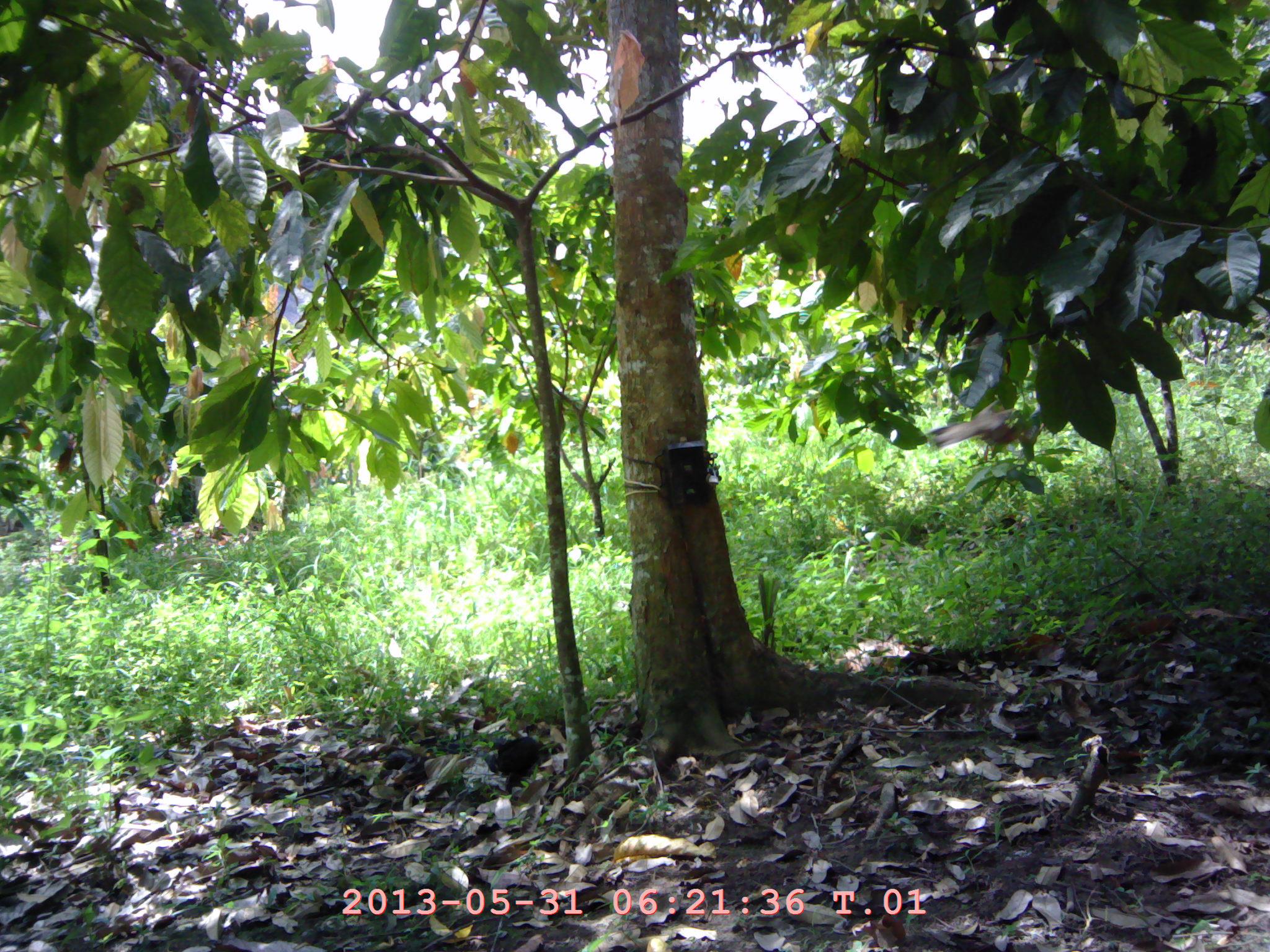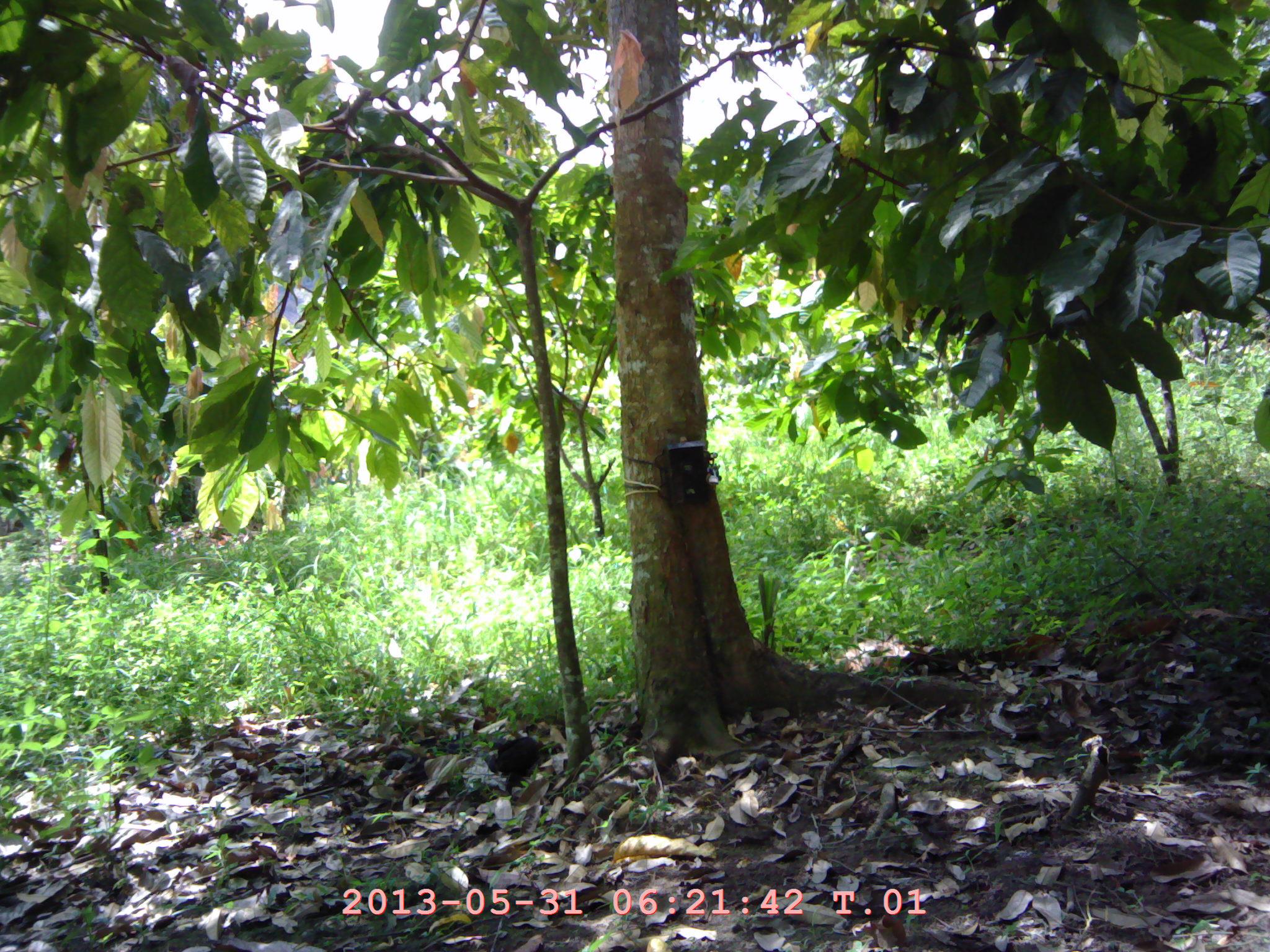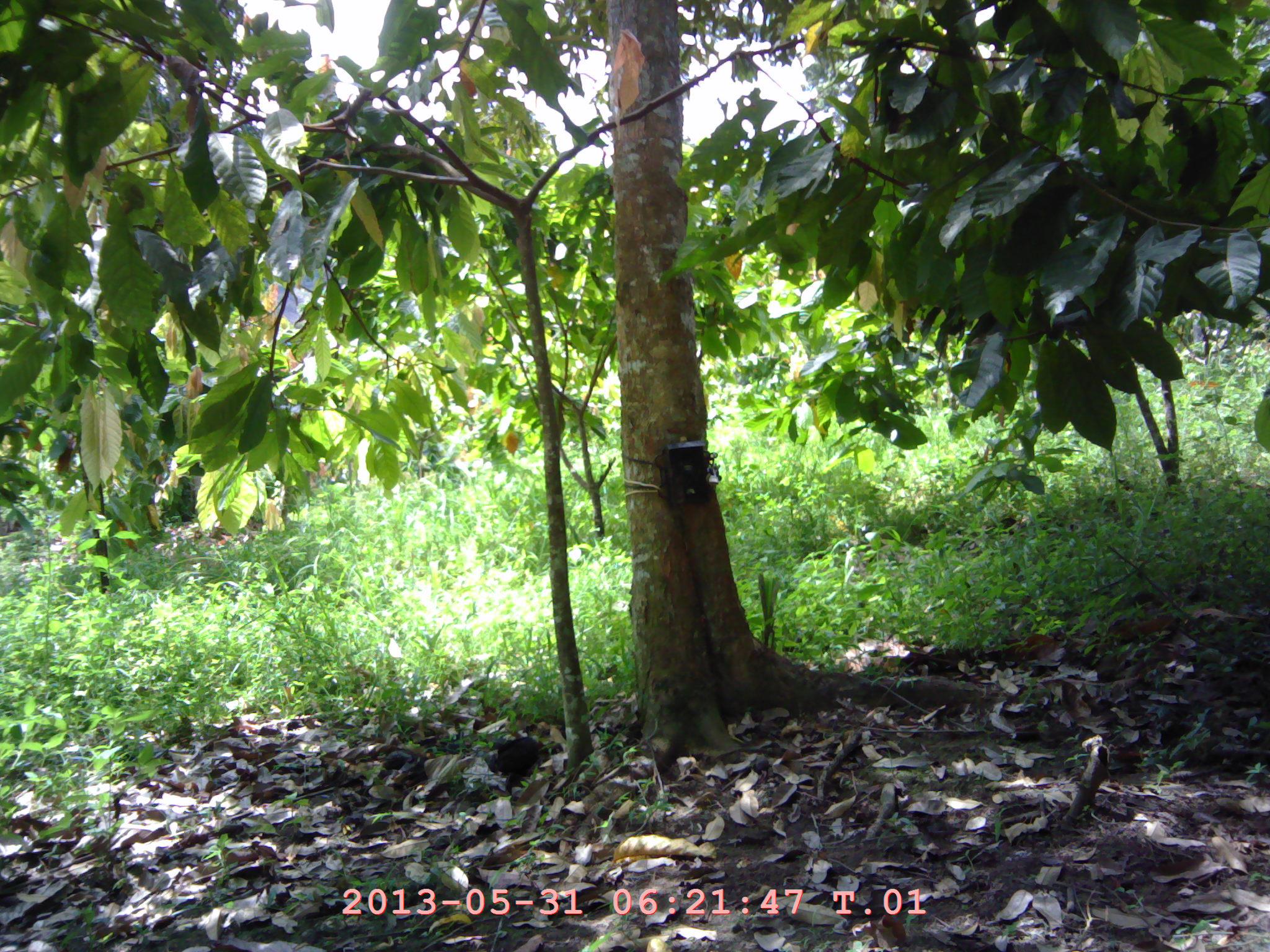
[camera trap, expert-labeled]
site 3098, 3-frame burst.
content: unidentified animal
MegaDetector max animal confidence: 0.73